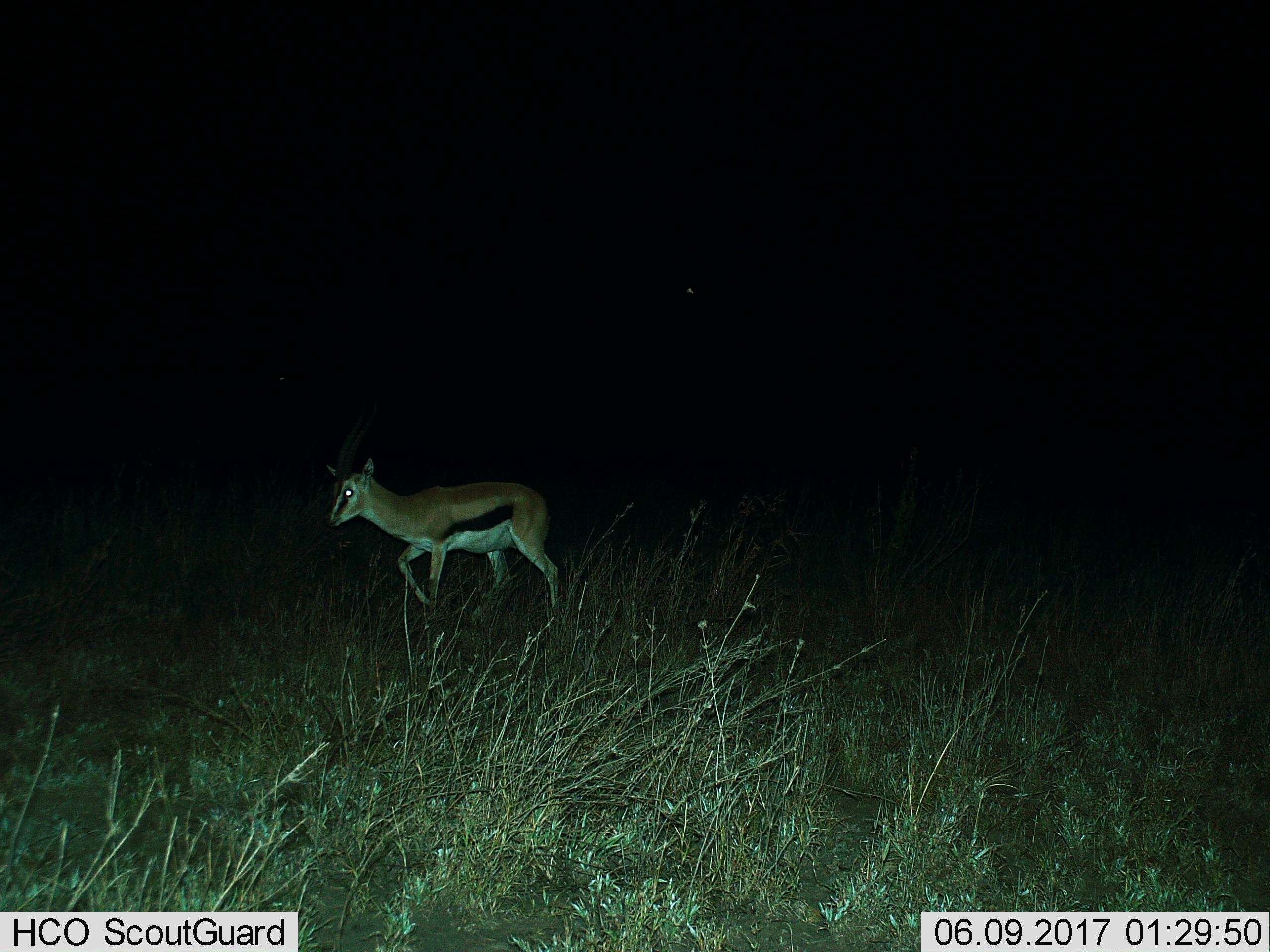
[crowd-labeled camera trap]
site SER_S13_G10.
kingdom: Animalia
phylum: Chordata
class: Mammalia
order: Artiodactyla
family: Bovidae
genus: Eudorcas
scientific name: Eudorcas thomsonii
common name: thomson's gazelle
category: gazellethomsons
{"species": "gazellethomsons (thomson's gazelle) (Eudorcas thomsonii)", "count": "1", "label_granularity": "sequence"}